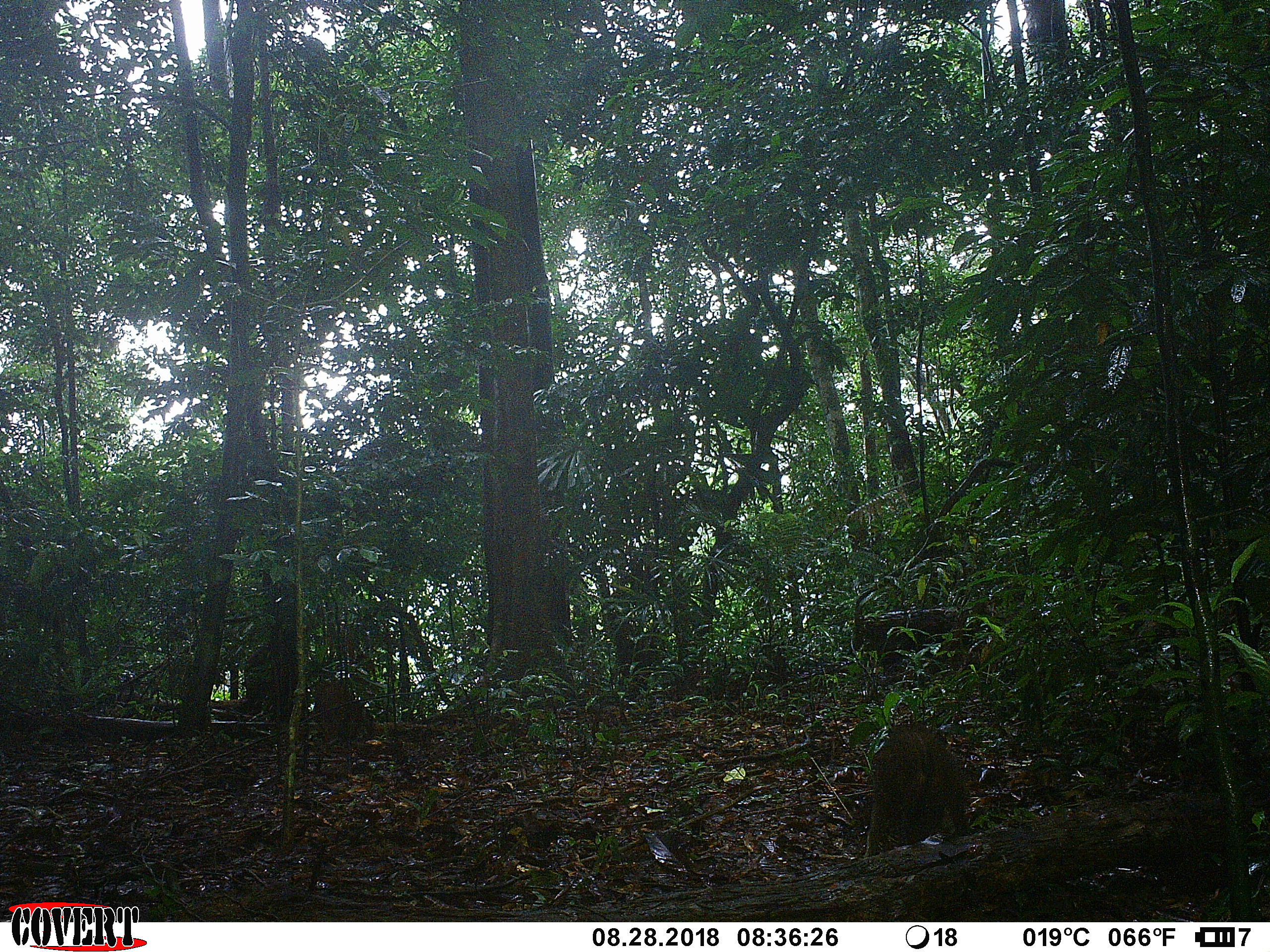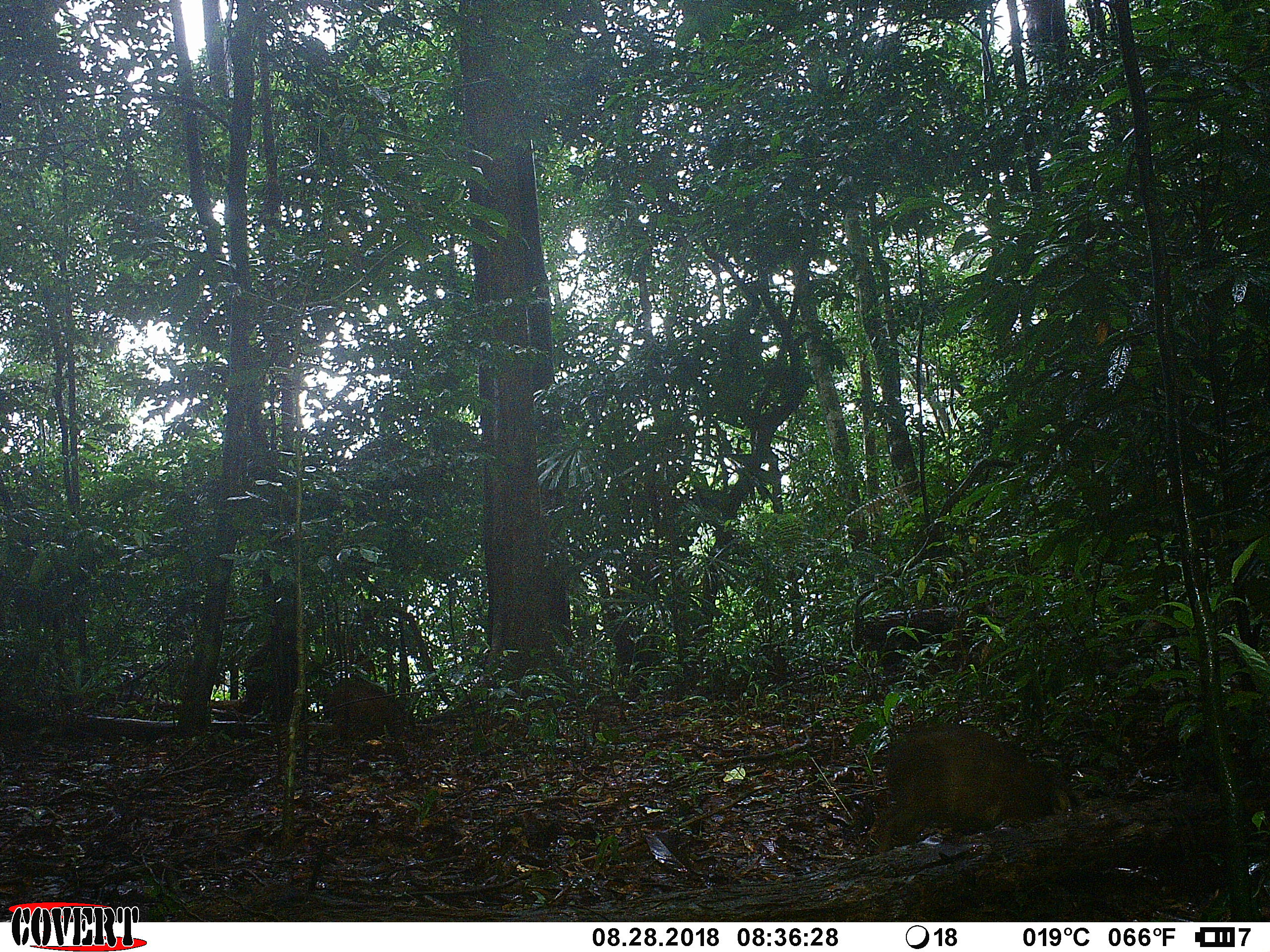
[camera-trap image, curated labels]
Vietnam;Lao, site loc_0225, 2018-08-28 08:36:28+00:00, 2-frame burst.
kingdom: Animalia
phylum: Chordata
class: Mammalia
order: Artiodactyla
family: Suidae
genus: Sus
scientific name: Sus scrofa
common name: eurasian wild pig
Eurasian wild pig (Sus scrofa). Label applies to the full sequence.